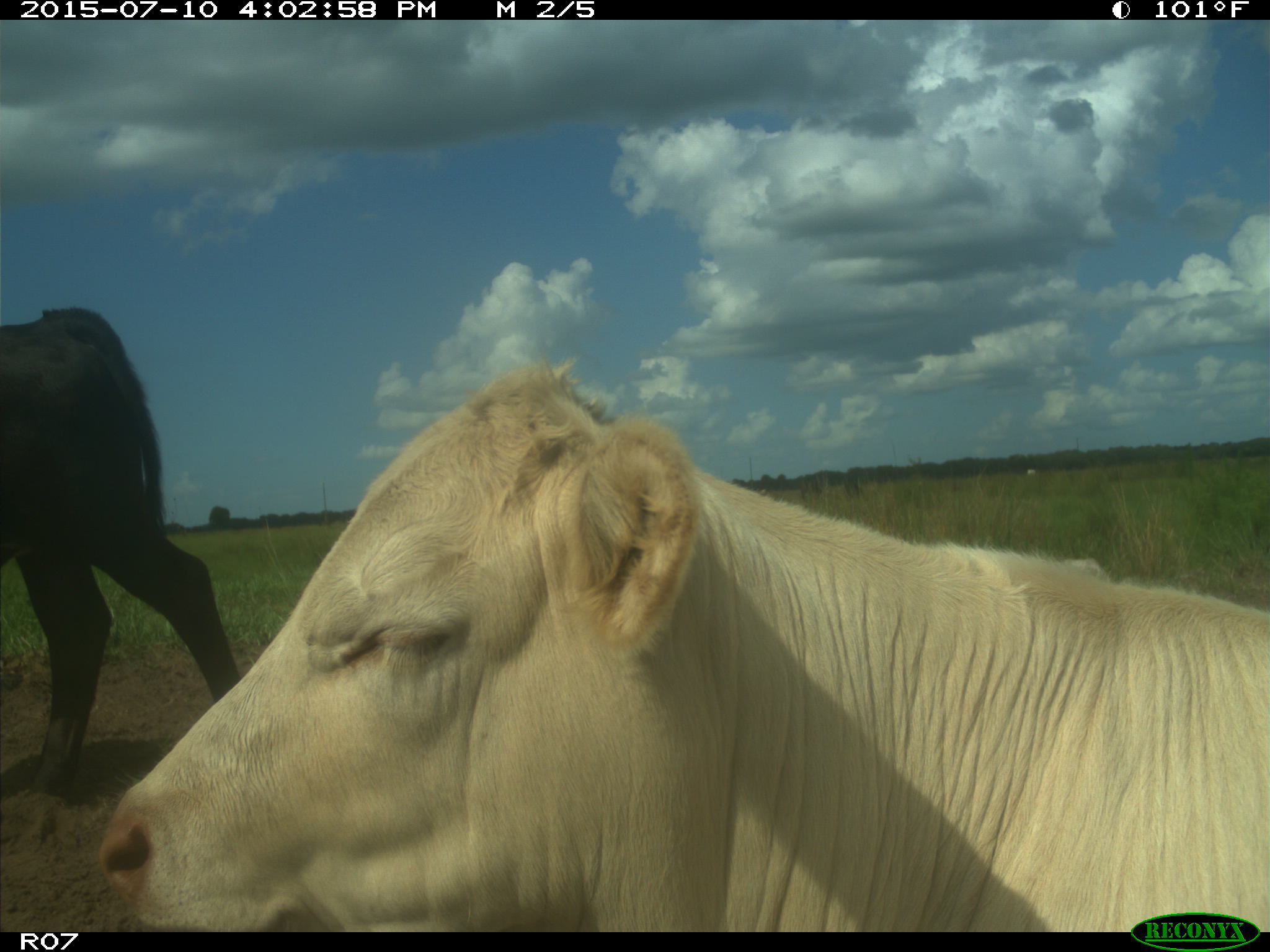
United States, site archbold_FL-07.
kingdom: Animalia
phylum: Chordata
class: Mammalia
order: Artiodactyla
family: Bovidae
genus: Bos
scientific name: Bos taurus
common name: domestic cow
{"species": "Bos taurus (domestic cow)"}